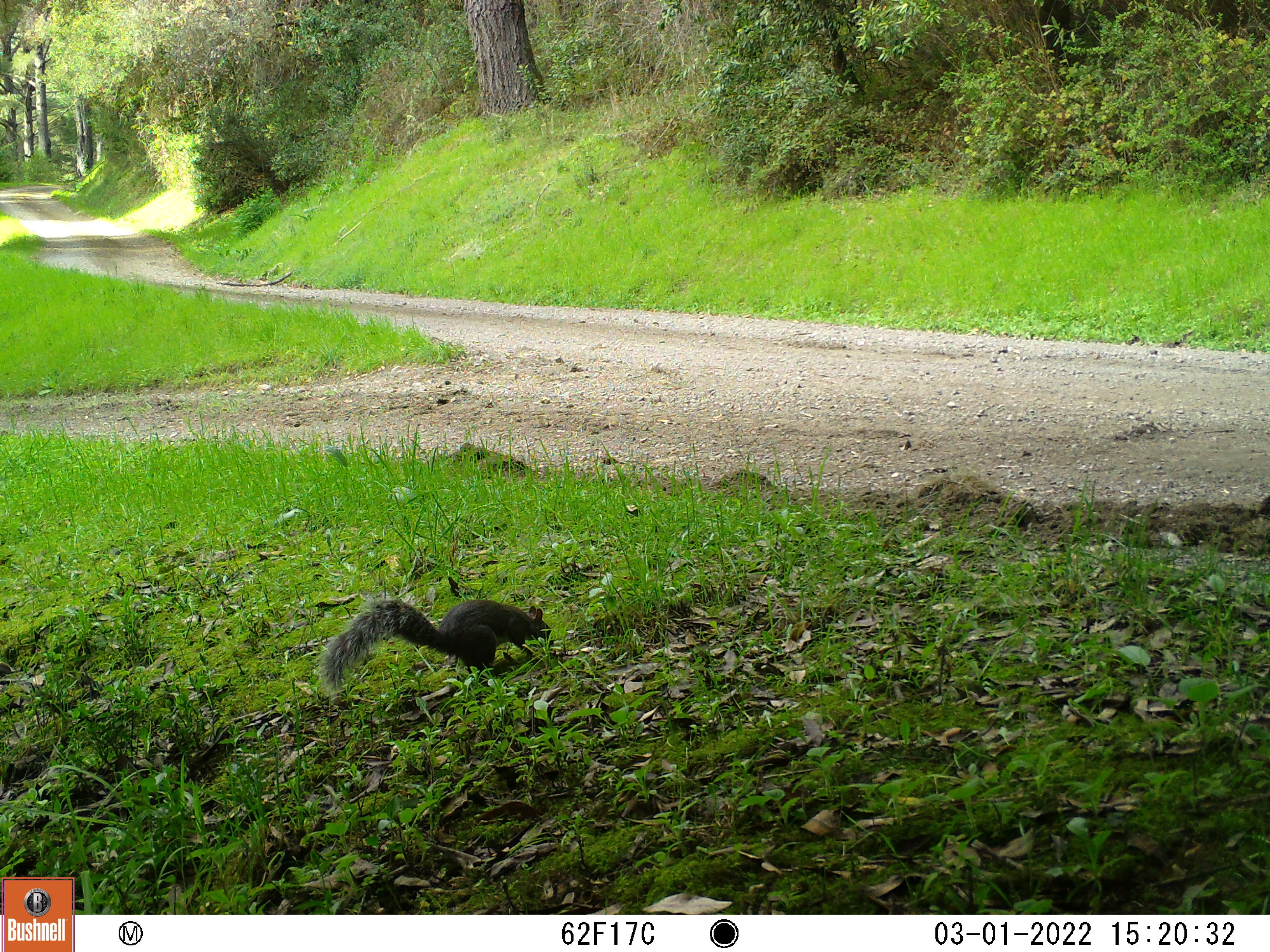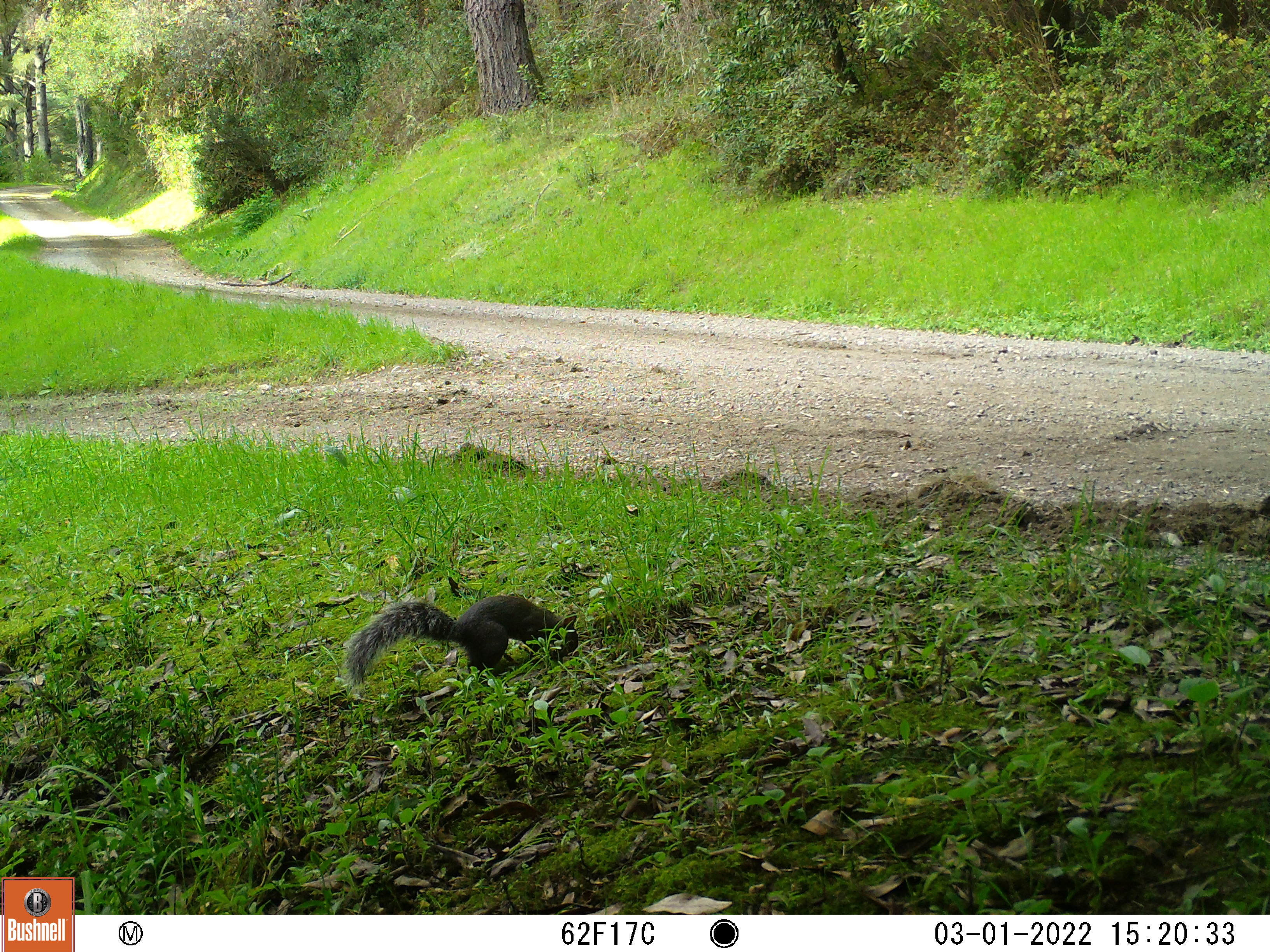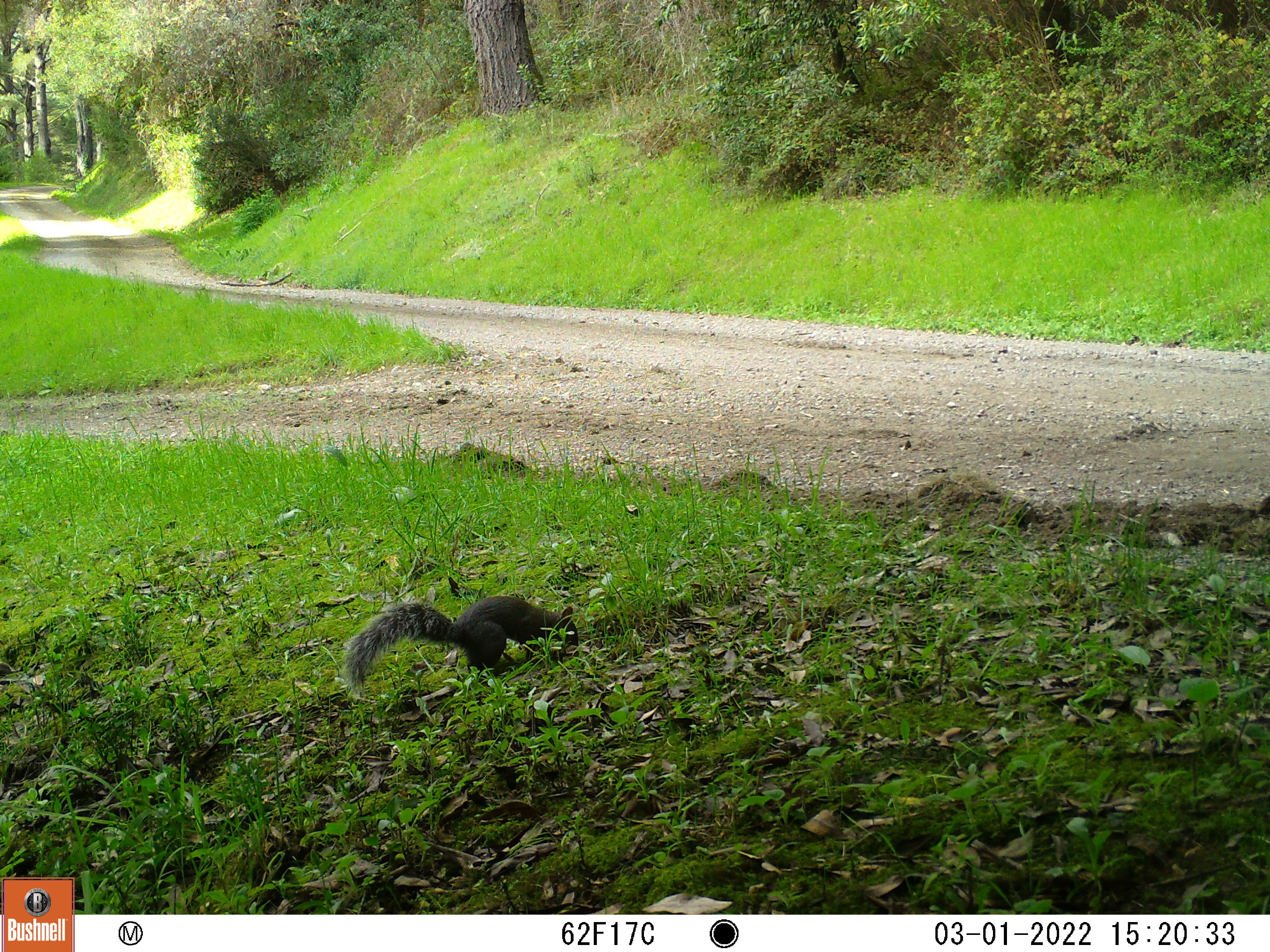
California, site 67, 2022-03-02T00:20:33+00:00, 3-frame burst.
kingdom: Animalia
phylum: Chordata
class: Mammalia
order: Rodentia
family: Sciuridae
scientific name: Sciuridae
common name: squirrel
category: unknown squirrel